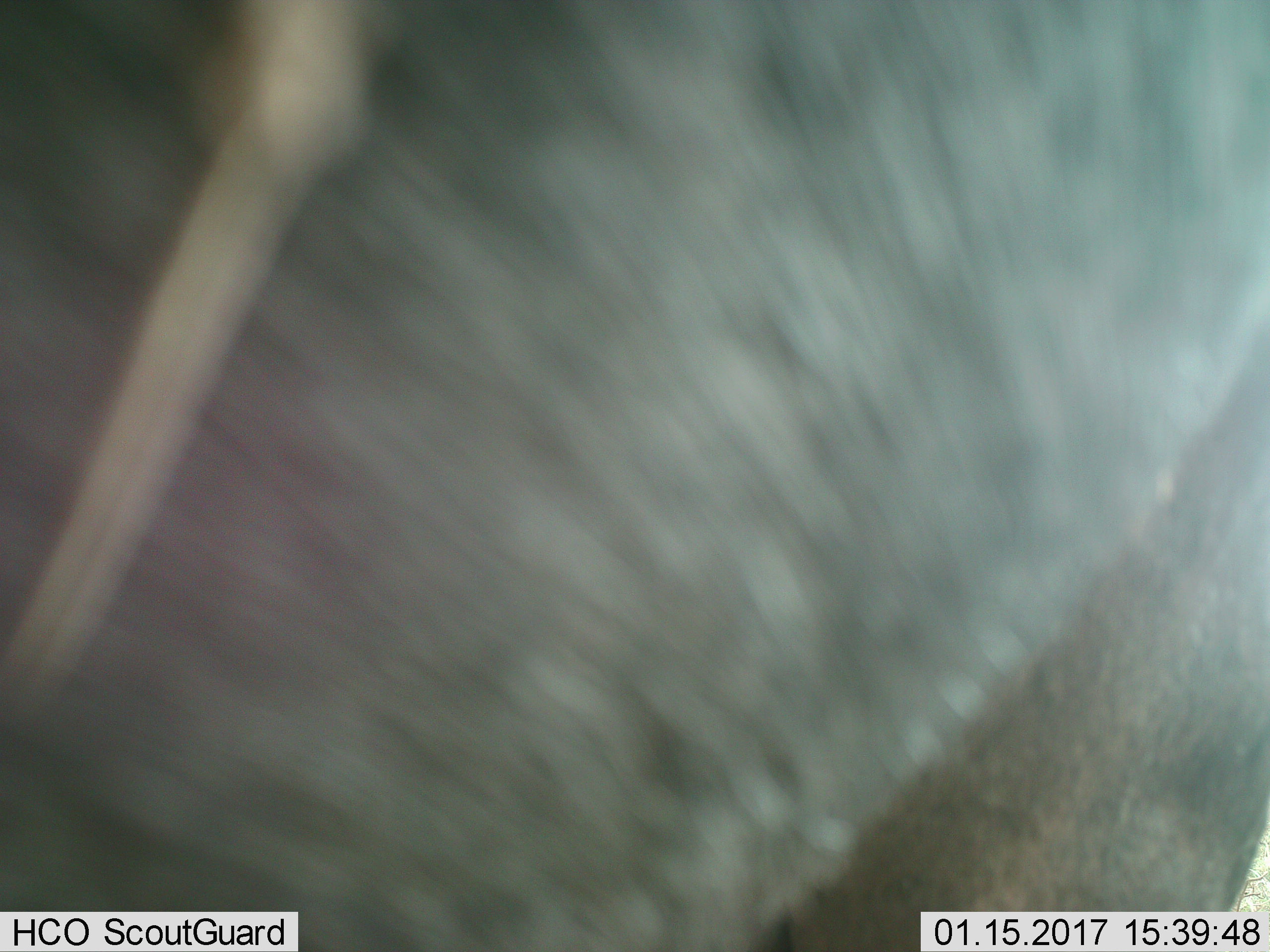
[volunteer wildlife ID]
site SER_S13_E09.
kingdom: Animalia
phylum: Chordata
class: Mammalia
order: Artiodactyla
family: Bovidae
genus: Connochaetes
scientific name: Connochaetes taurinus taurinus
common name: blue wildebeest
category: wildebeestblue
Wildebeestblue (blue wildebeest) (Connochaetes taurinus taurinus), count 1. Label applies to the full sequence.